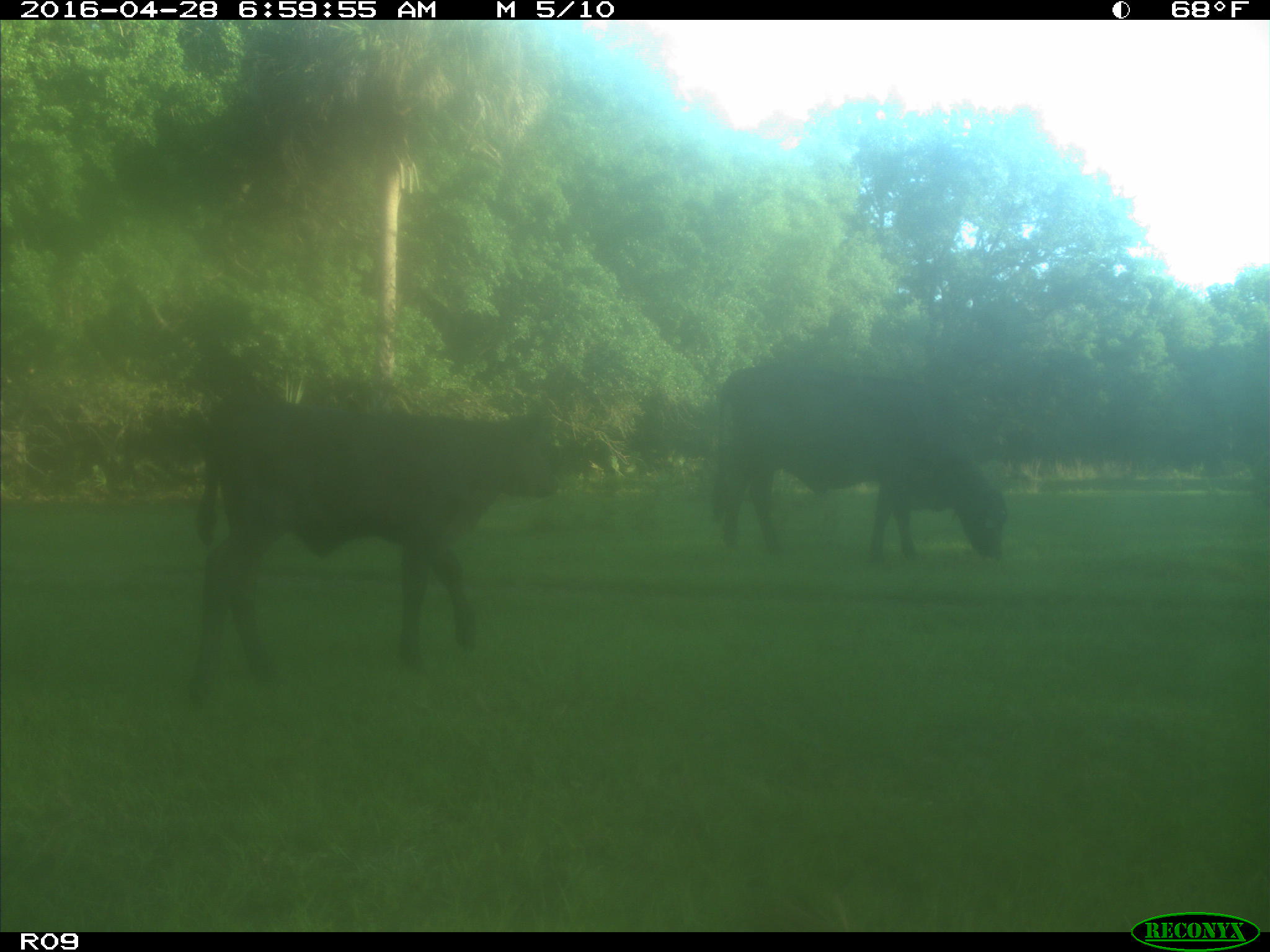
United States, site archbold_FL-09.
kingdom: Animalia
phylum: Chordata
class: Mammalia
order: Artiodactyla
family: Bovidae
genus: Bos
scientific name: Bos taurus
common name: domestic cow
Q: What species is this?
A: Bos taurus (domestic cow).